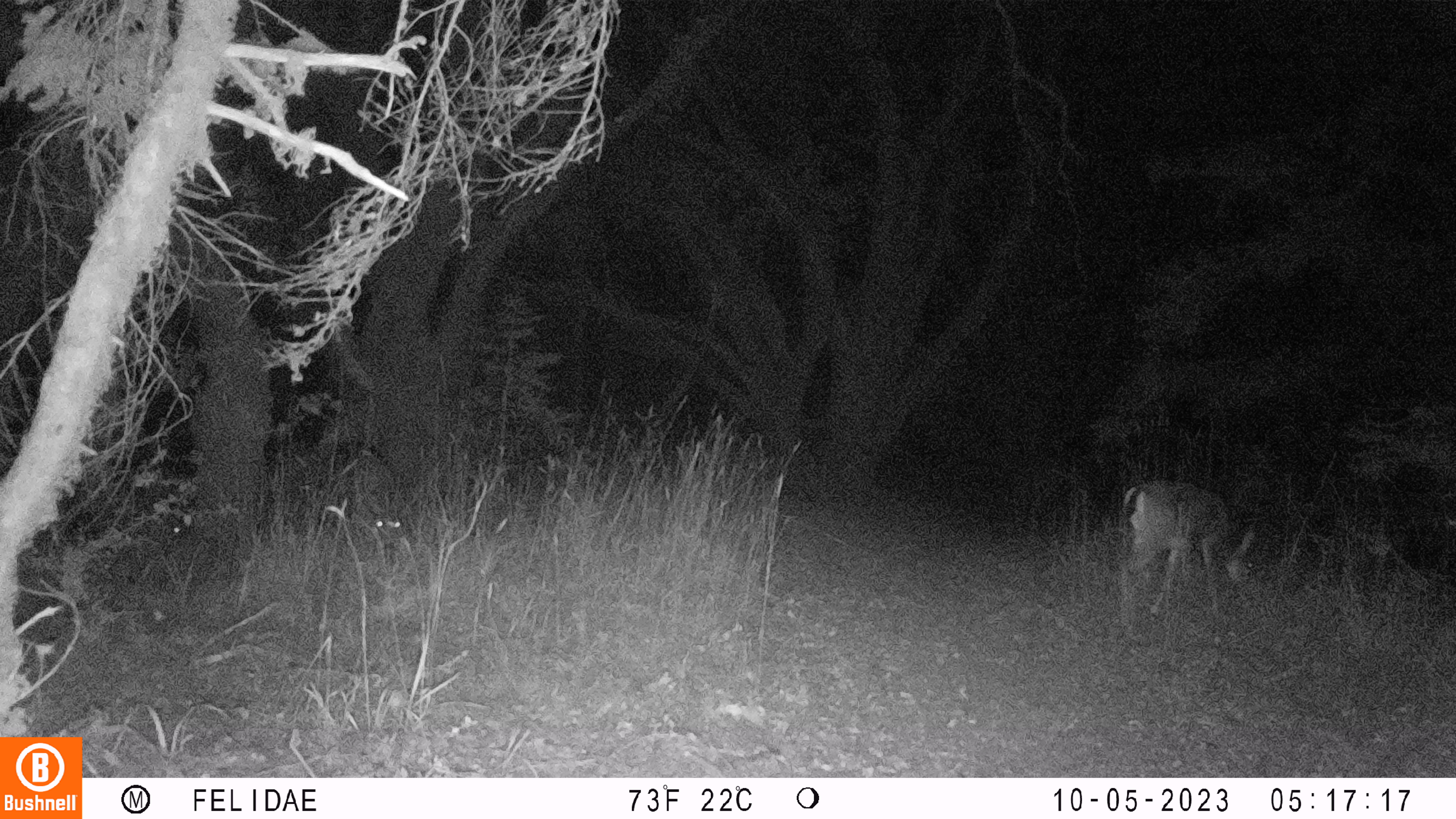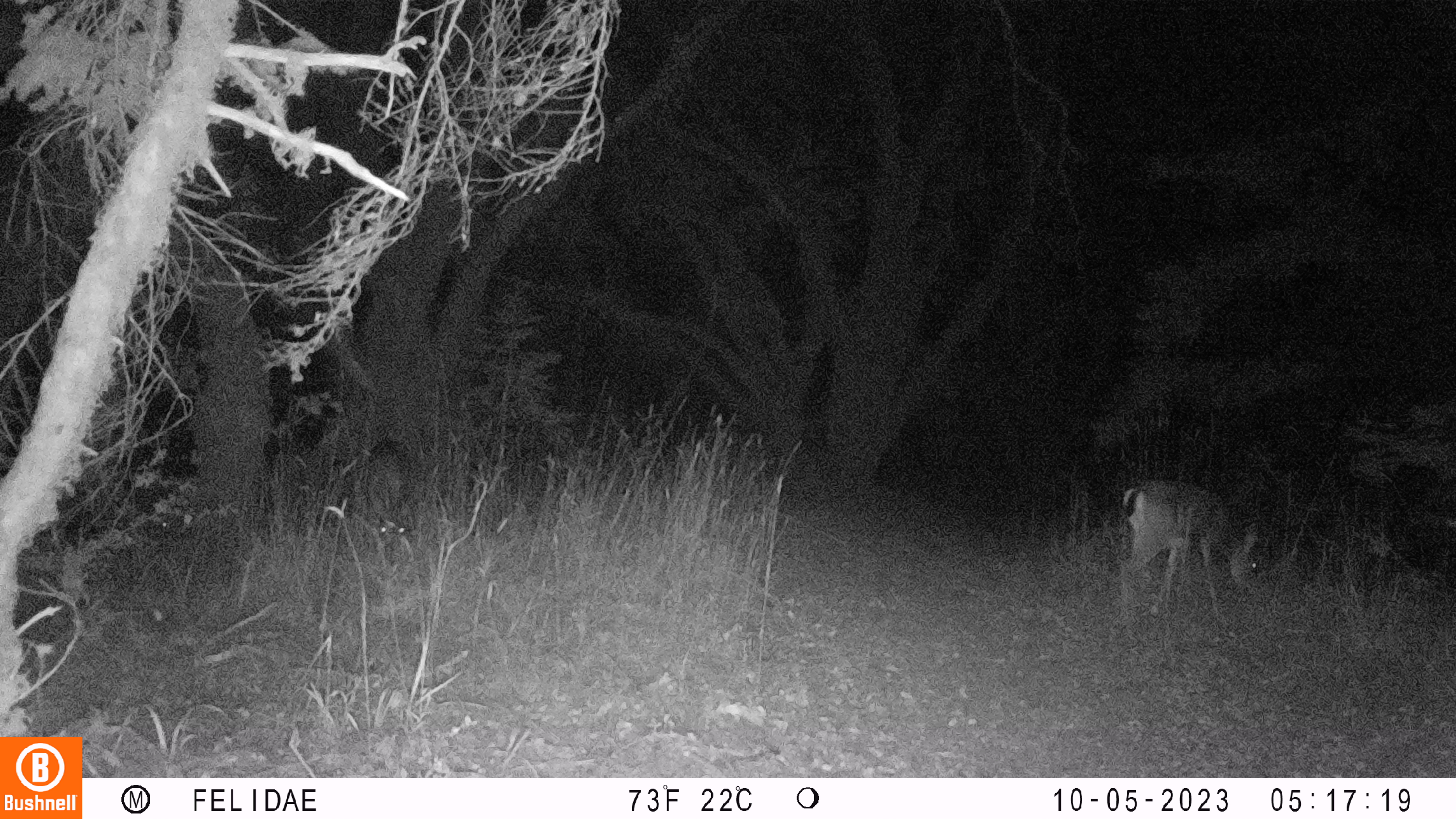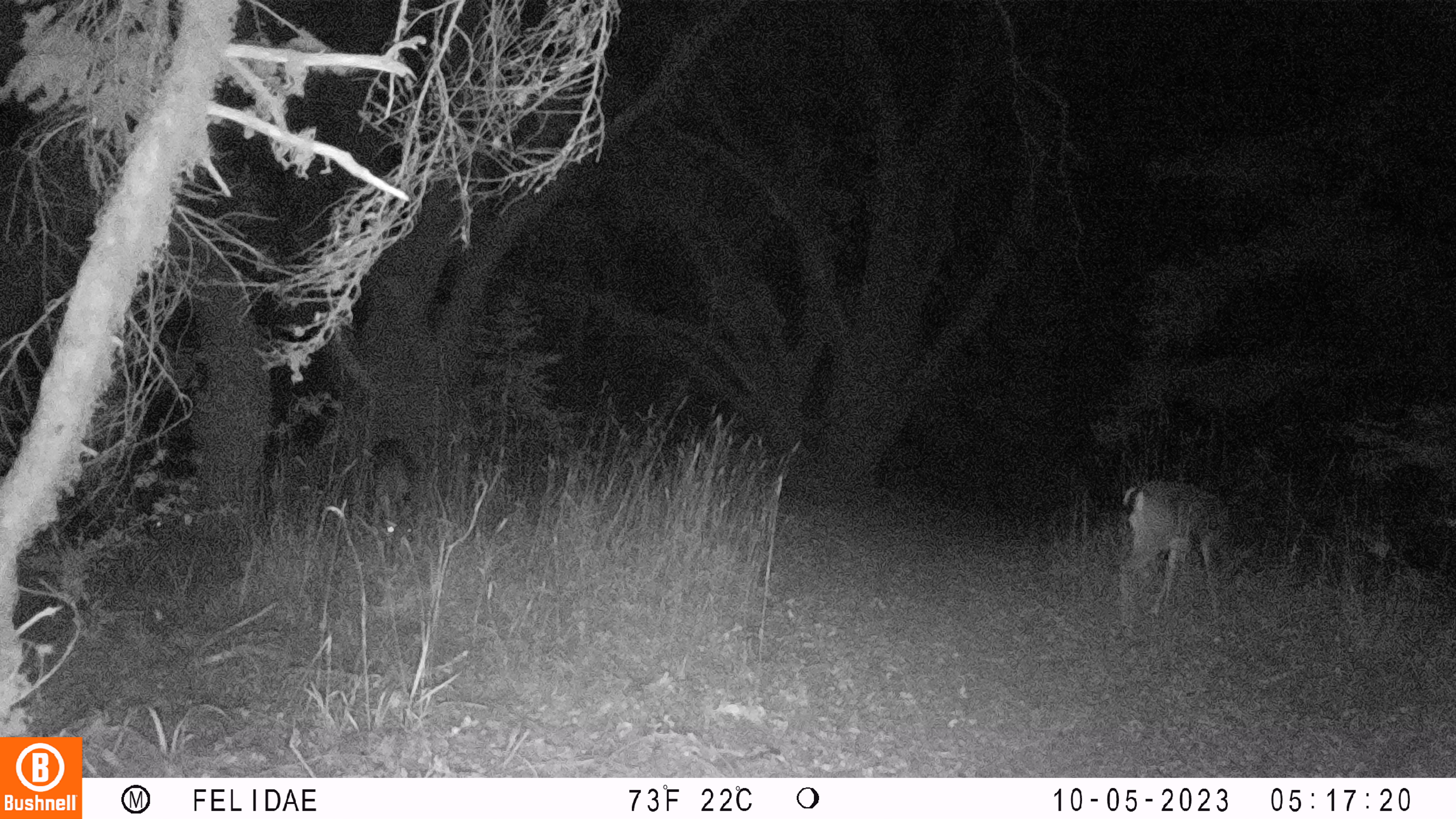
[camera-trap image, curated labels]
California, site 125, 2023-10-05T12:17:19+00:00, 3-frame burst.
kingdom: Animalia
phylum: Chordata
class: Mammalia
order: Artiodactyla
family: Cervidae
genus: Odocoileus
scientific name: Odocoileus hemionus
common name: mule deer